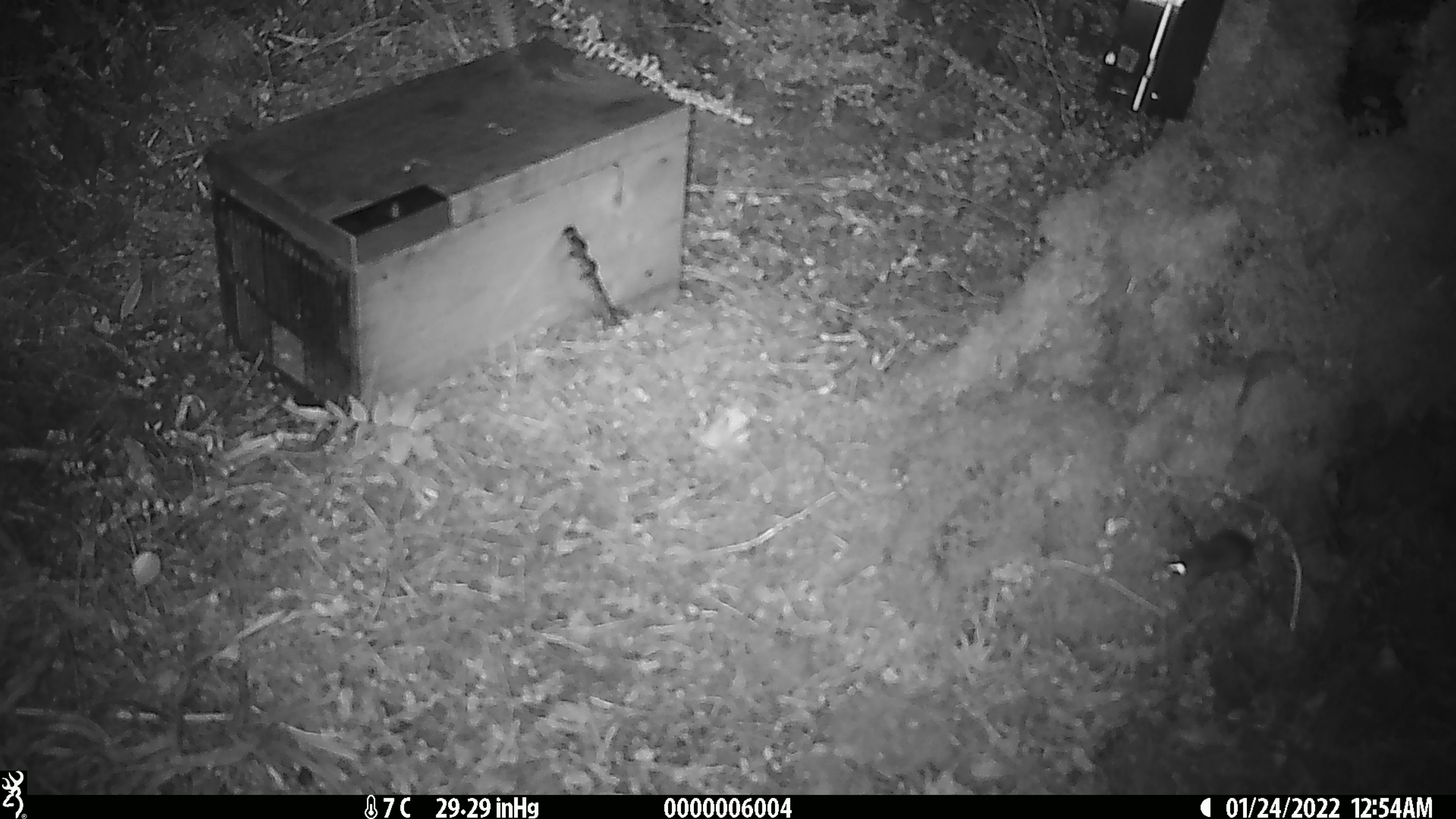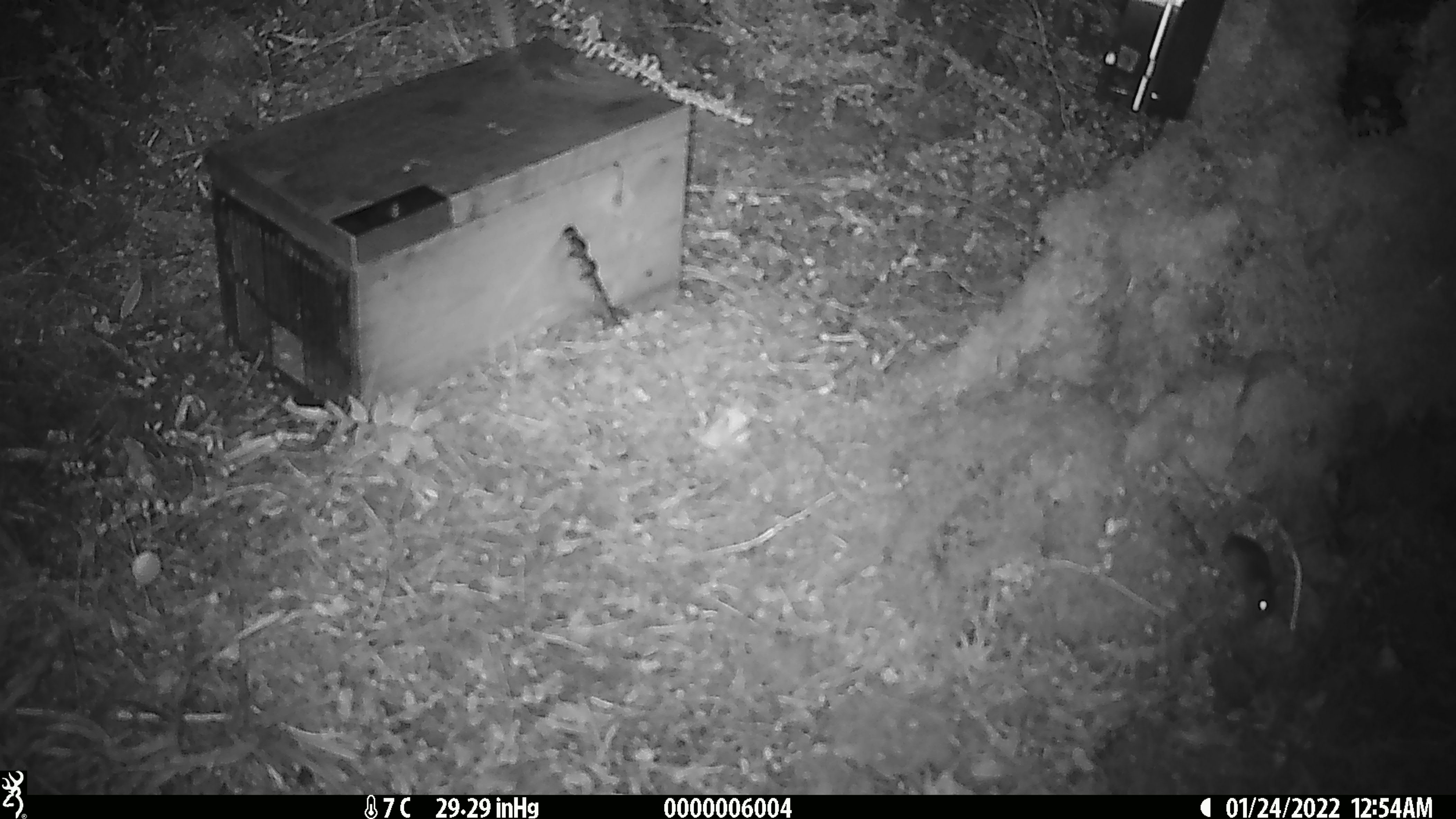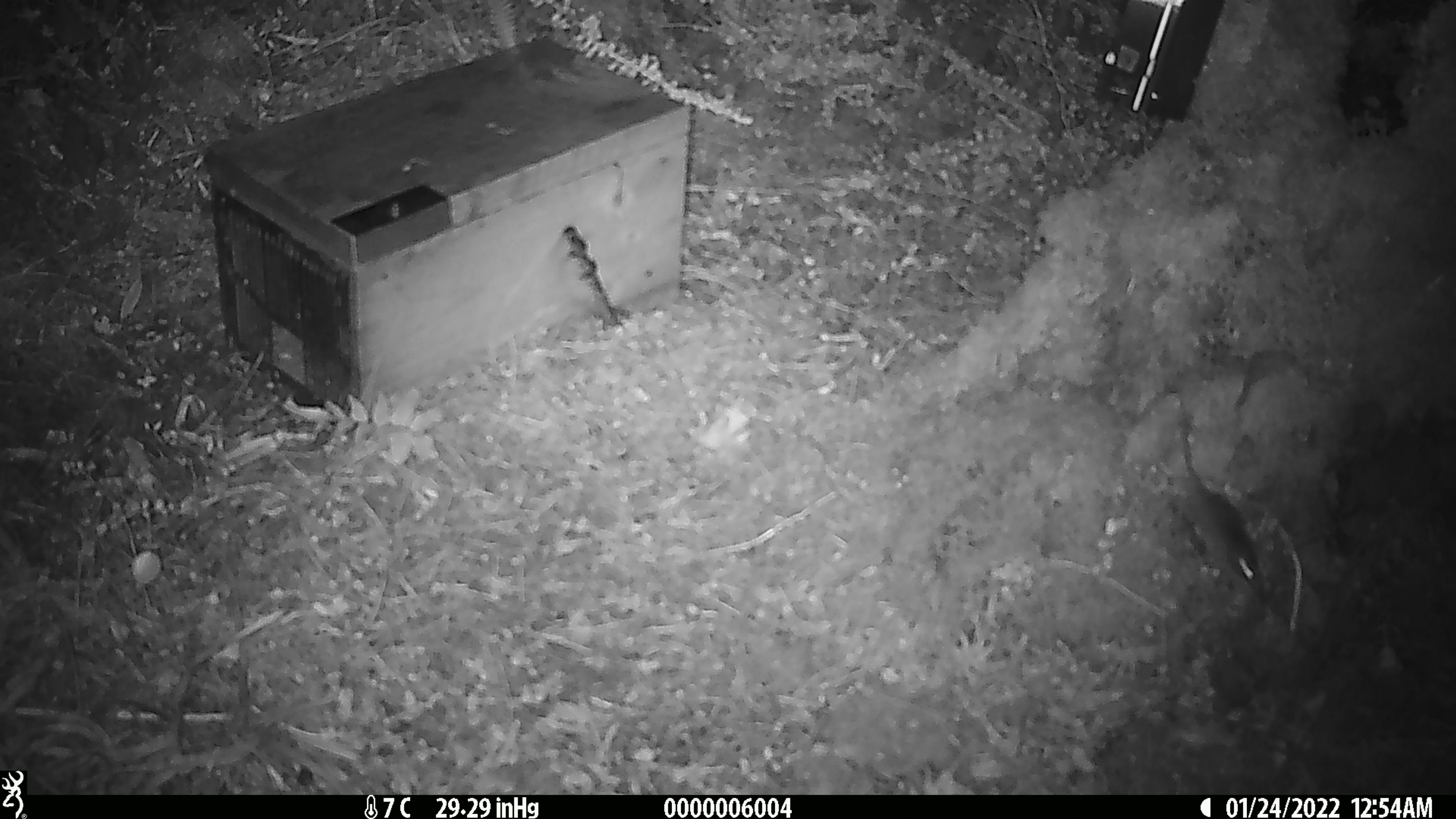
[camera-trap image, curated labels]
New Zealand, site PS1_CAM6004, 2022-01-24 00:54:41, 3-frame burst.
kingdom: Animalia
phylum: Chordata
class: Mammalia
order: Rodentia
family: Muridae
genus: Mus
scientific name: Mus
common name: mouse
Mouse (Mus).